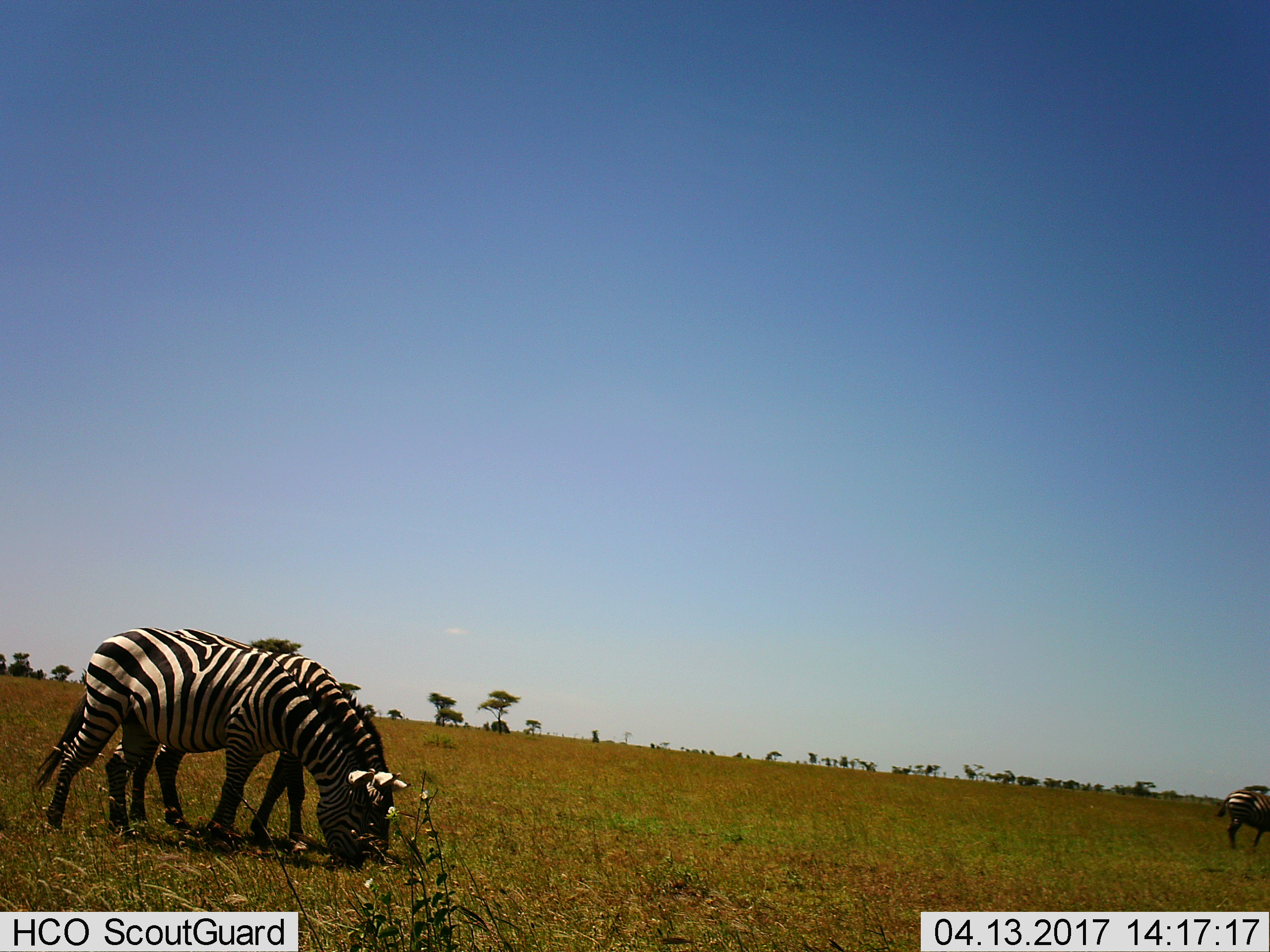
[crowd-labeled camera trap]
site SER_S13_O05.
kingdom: Animalia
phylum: Chordata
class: Mammalia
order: Perissodactyla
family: Equidae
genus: Equus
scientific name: Equus quagga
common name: plains zebra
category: zebraplains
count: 3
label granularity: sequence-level